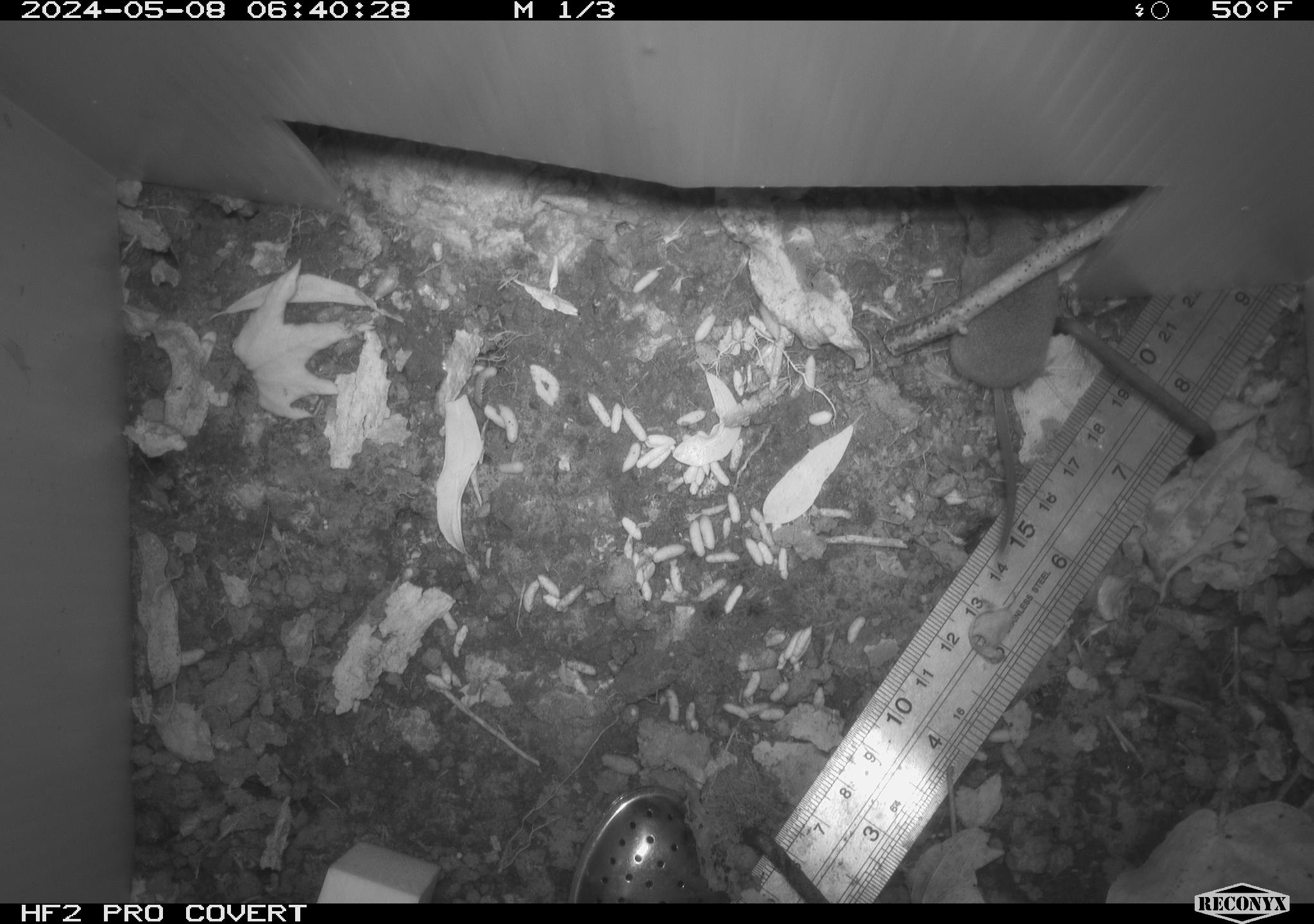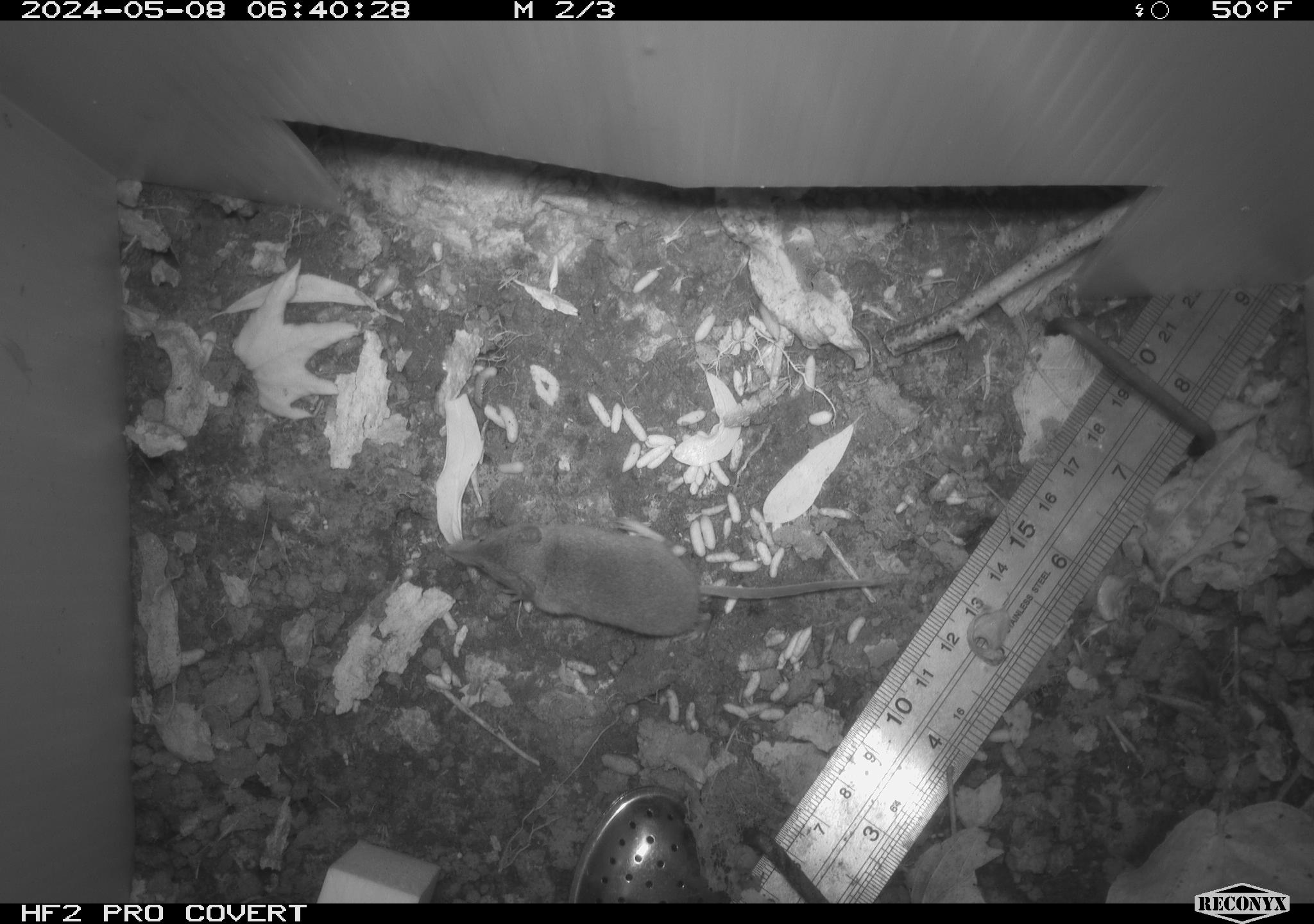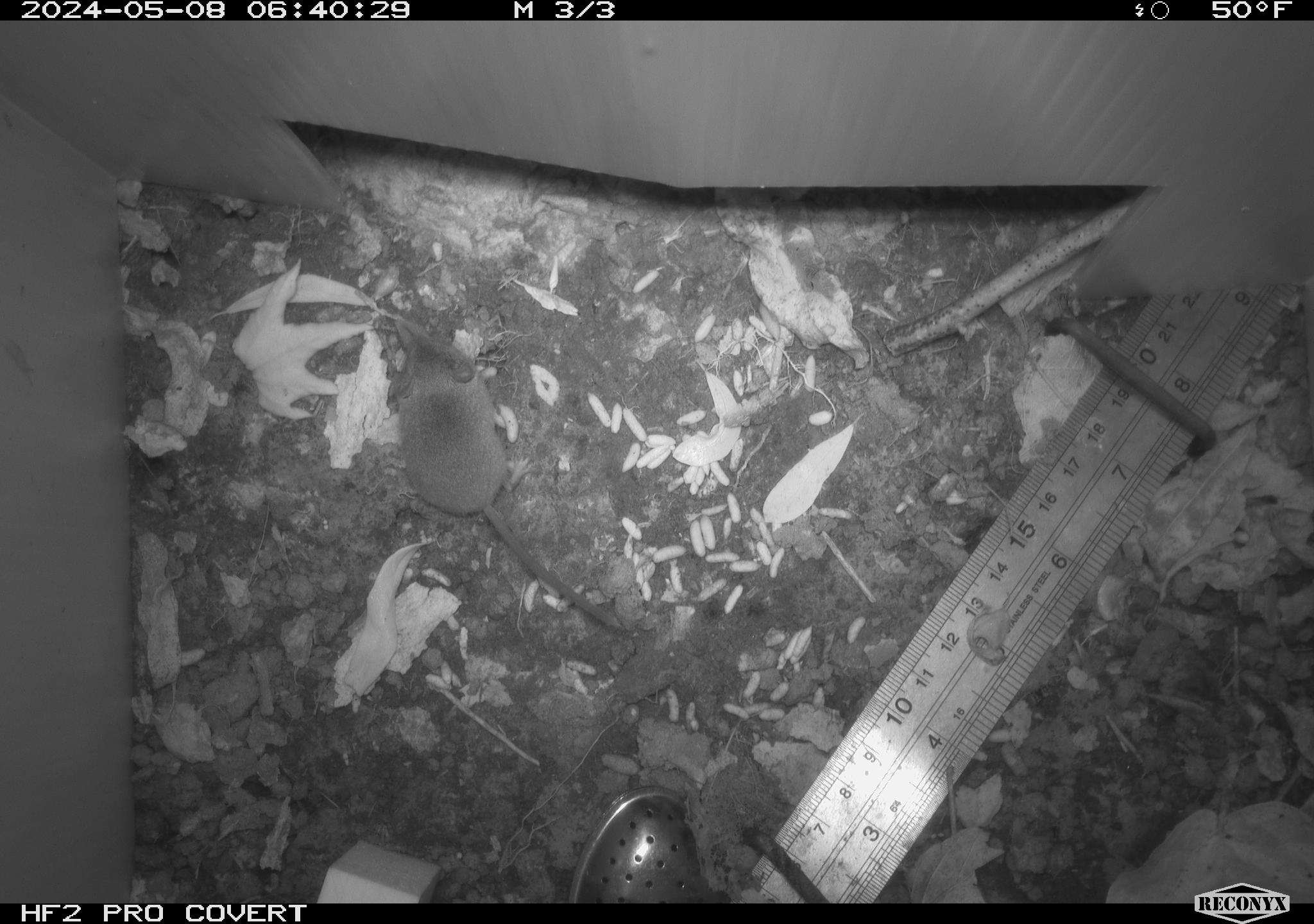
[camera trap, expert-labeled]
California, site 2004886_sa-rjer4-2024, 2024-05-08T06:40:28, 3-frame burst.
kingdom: Animalia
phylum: Chordata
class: Mammalia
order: Eulipotyphla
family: Soricidae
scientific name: Soricidae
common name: shrews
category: soricidae family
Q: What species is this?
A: Soricidae family (shrews) (Soricidae).